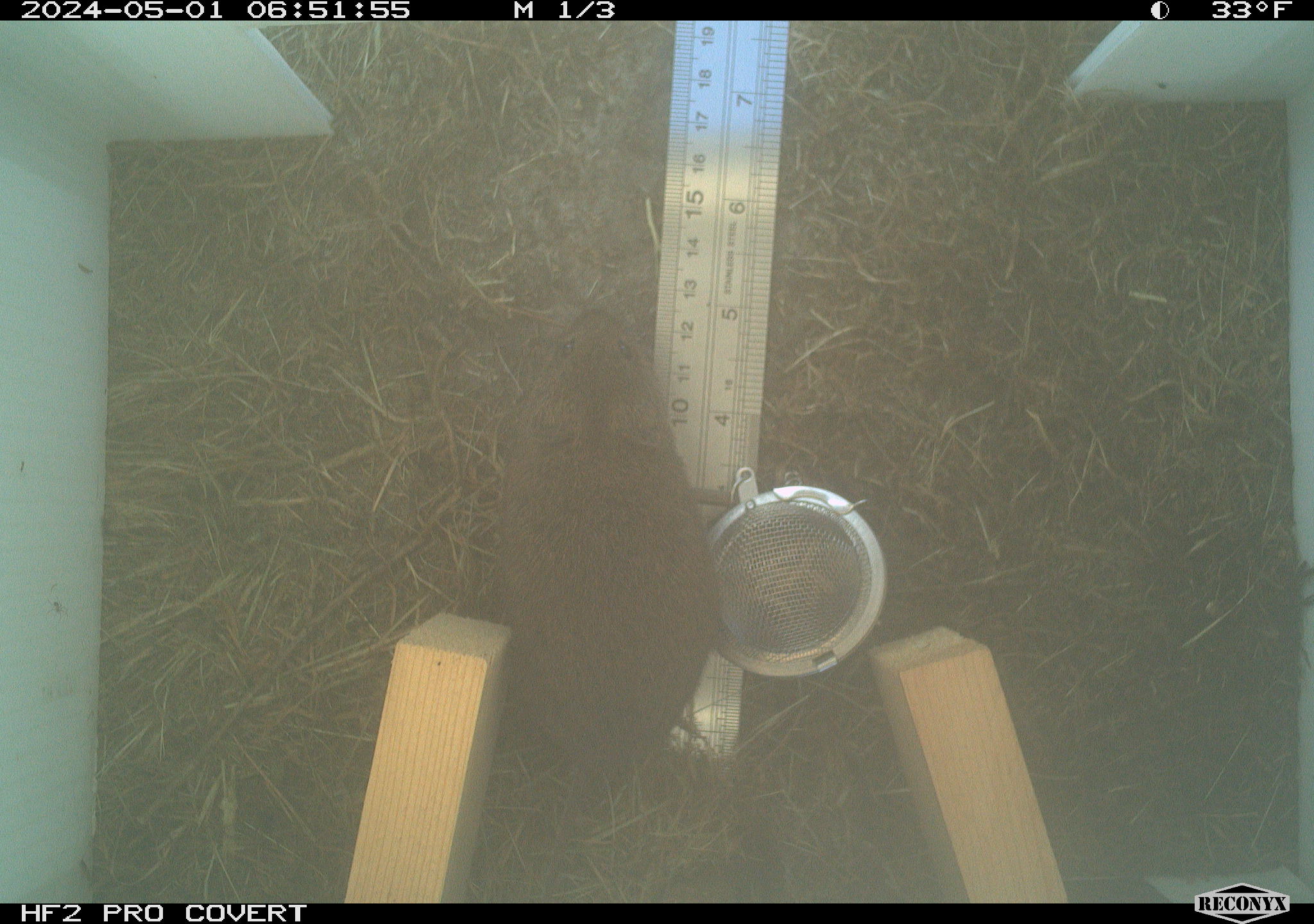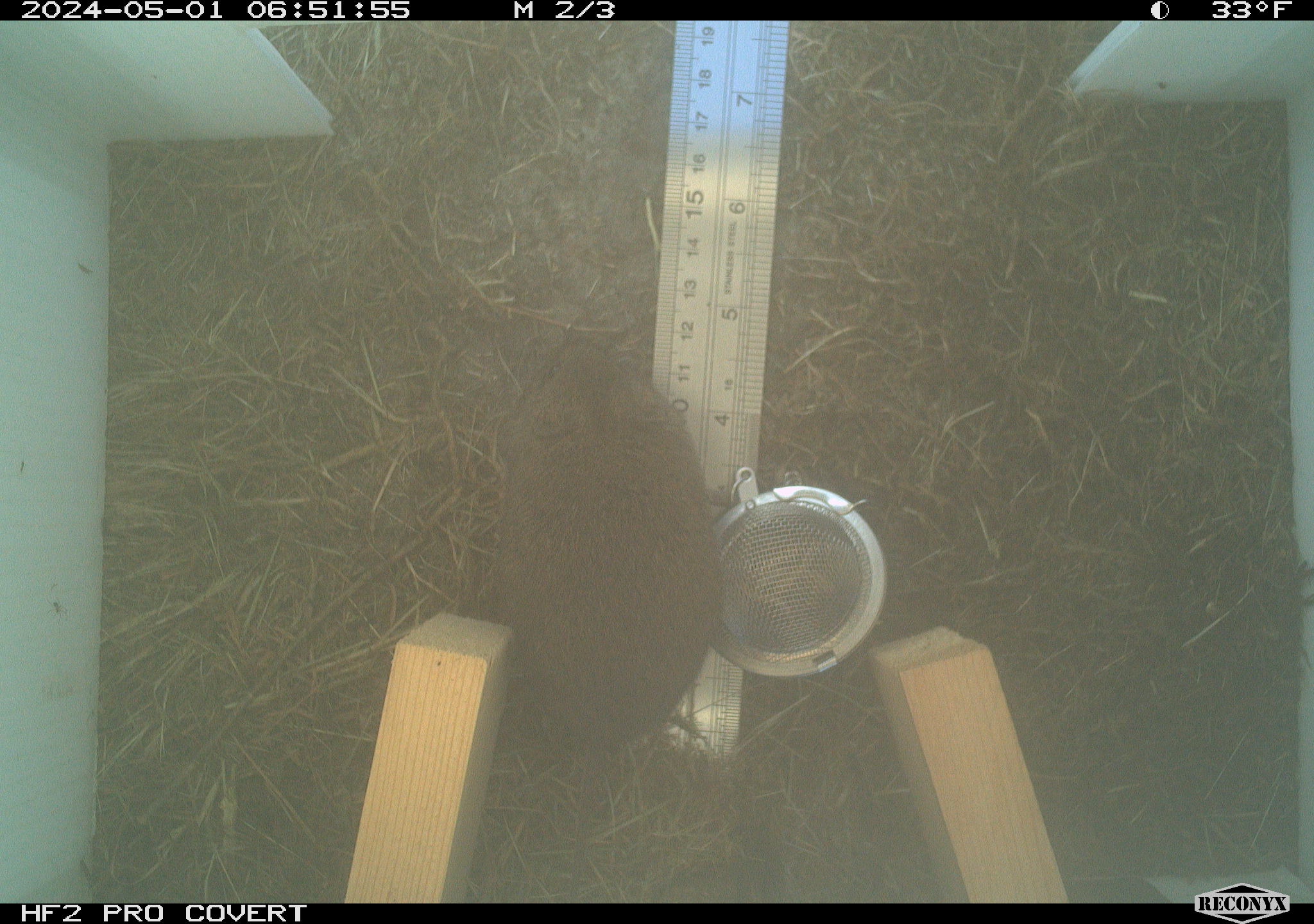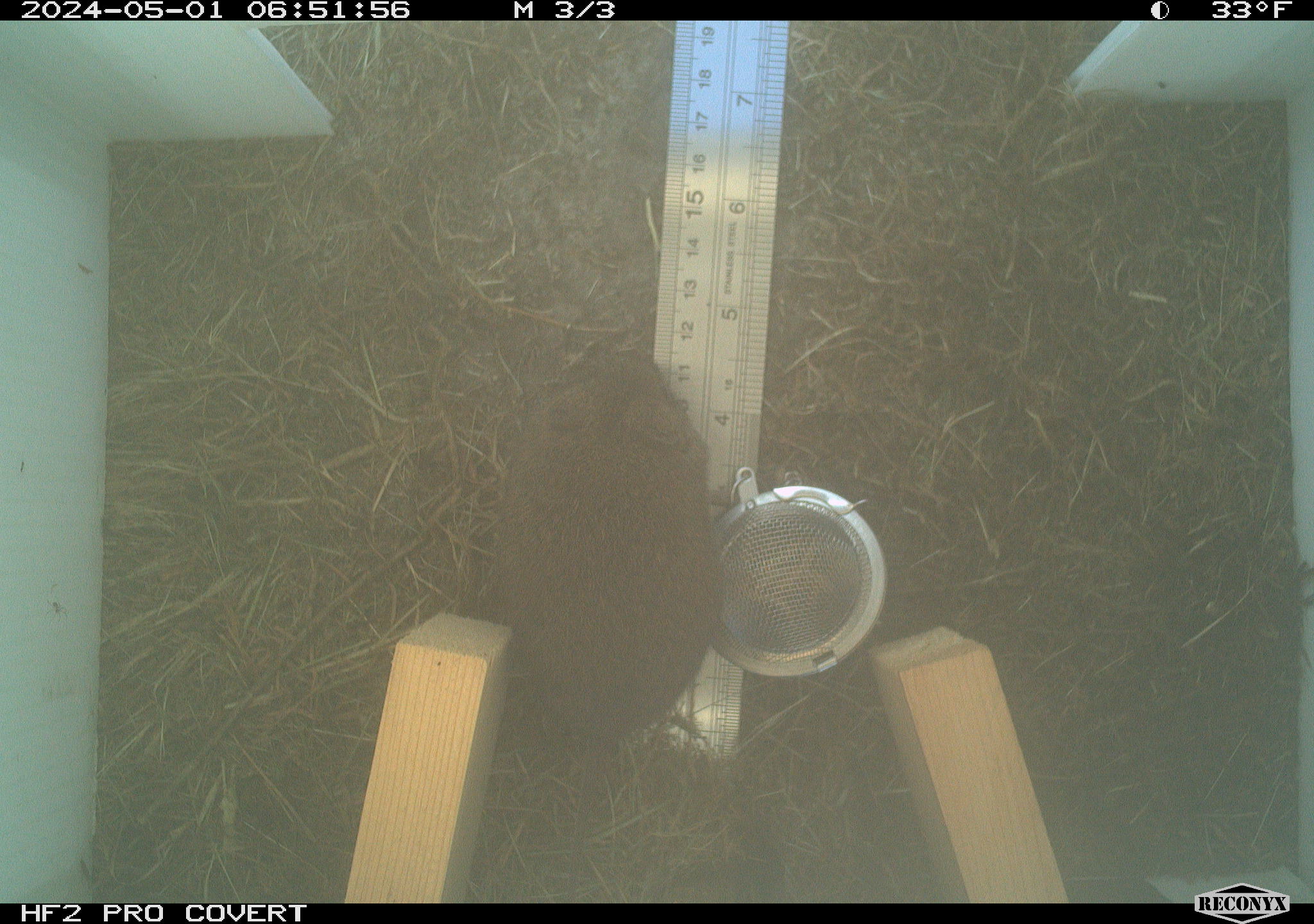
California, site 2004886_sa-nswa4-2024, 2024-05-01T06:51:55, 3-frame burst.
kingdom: Animalia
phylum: Chordata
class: Mammalia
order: Rodentia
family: Cricetidae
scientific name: Arvicolinae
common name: voles, lemmings, and muskrats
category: arvicolinae subfamily